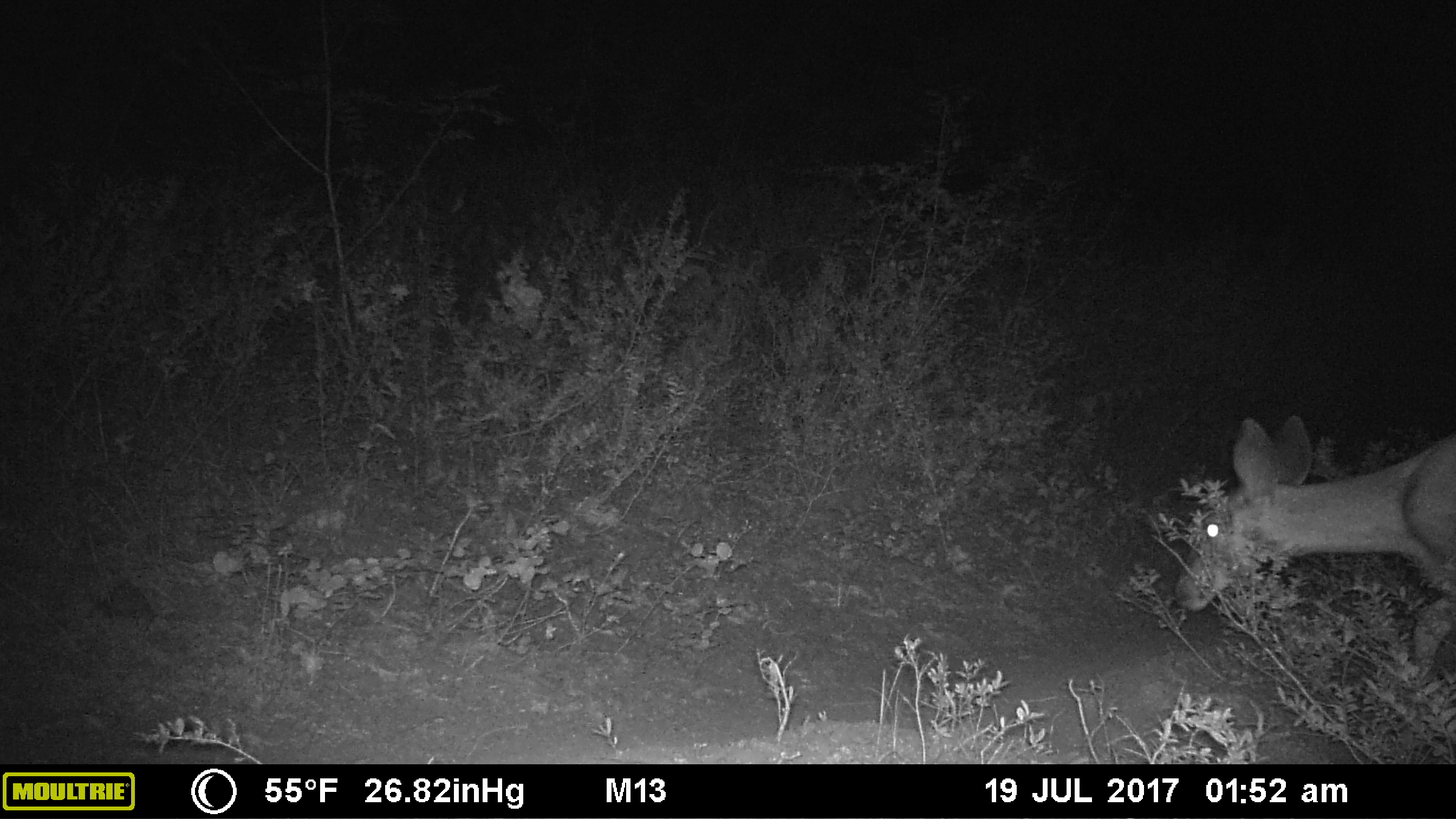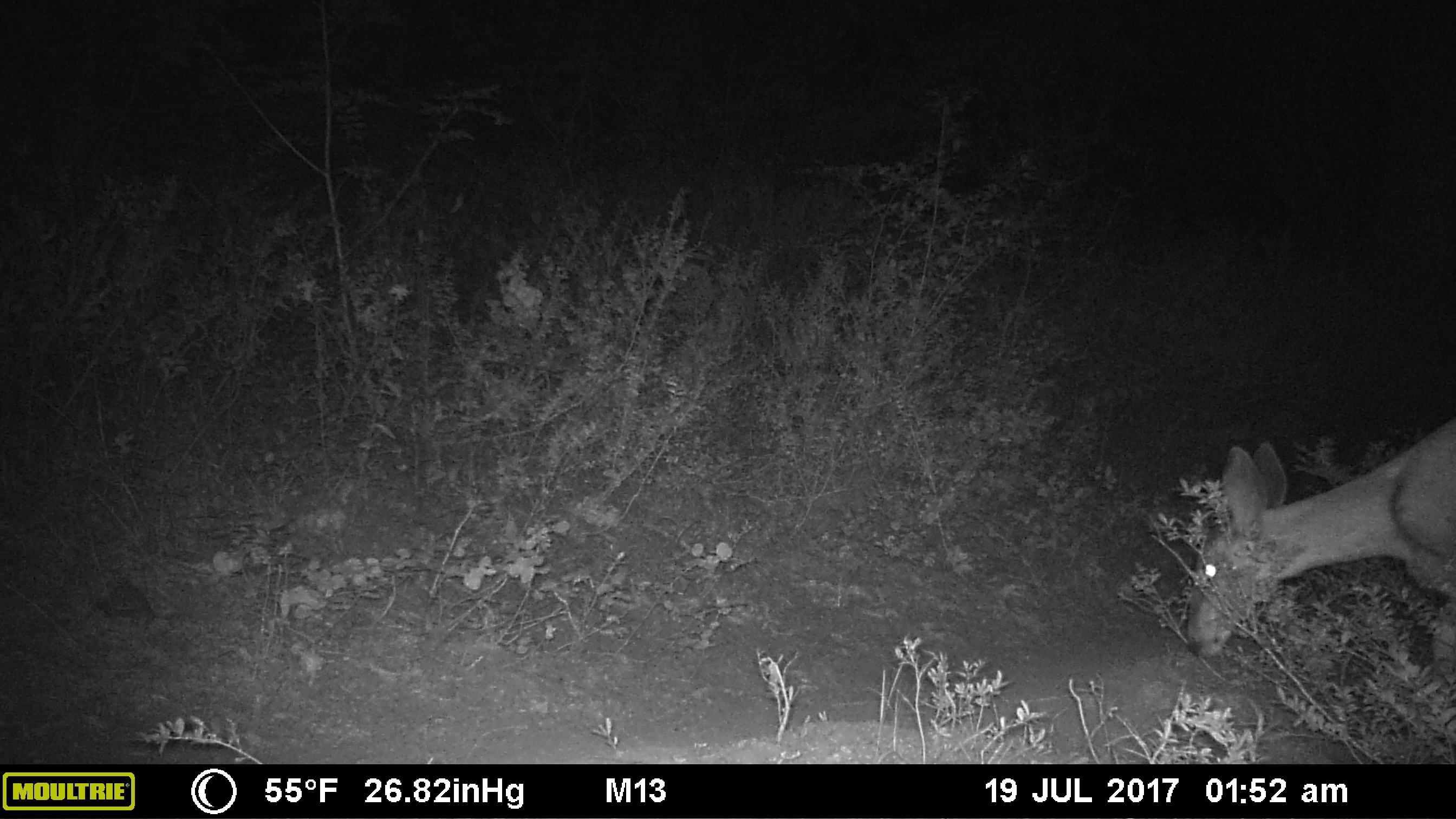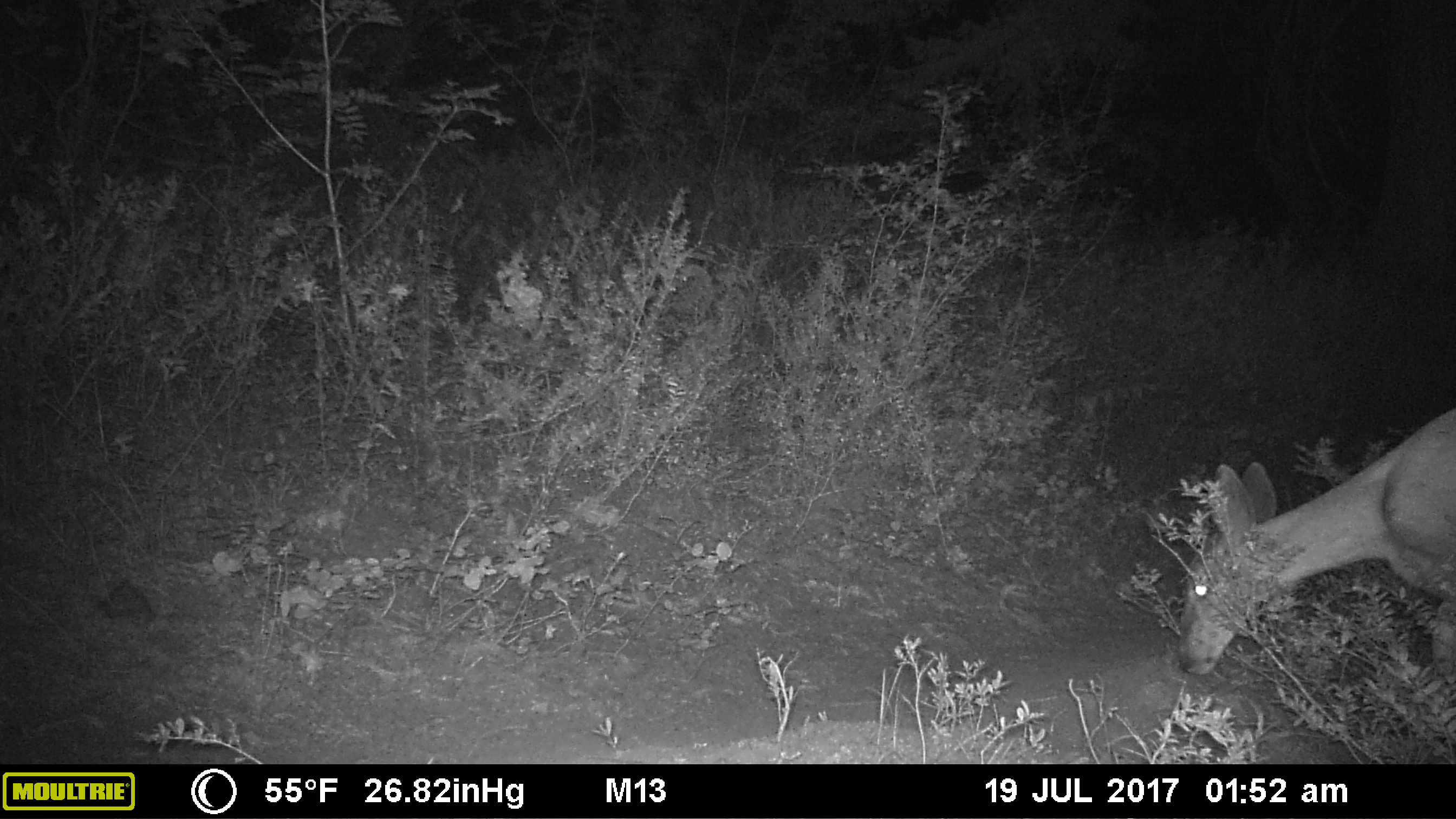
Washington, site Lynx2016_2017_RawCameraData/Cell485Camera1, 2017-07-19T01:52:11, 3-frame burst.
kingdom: Animalia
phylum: Chordata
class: Mammalia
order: Artiodactyla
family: Cervidae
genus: Odocoileus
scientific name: Odocoileus hemionus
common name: mule deer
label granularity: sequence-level